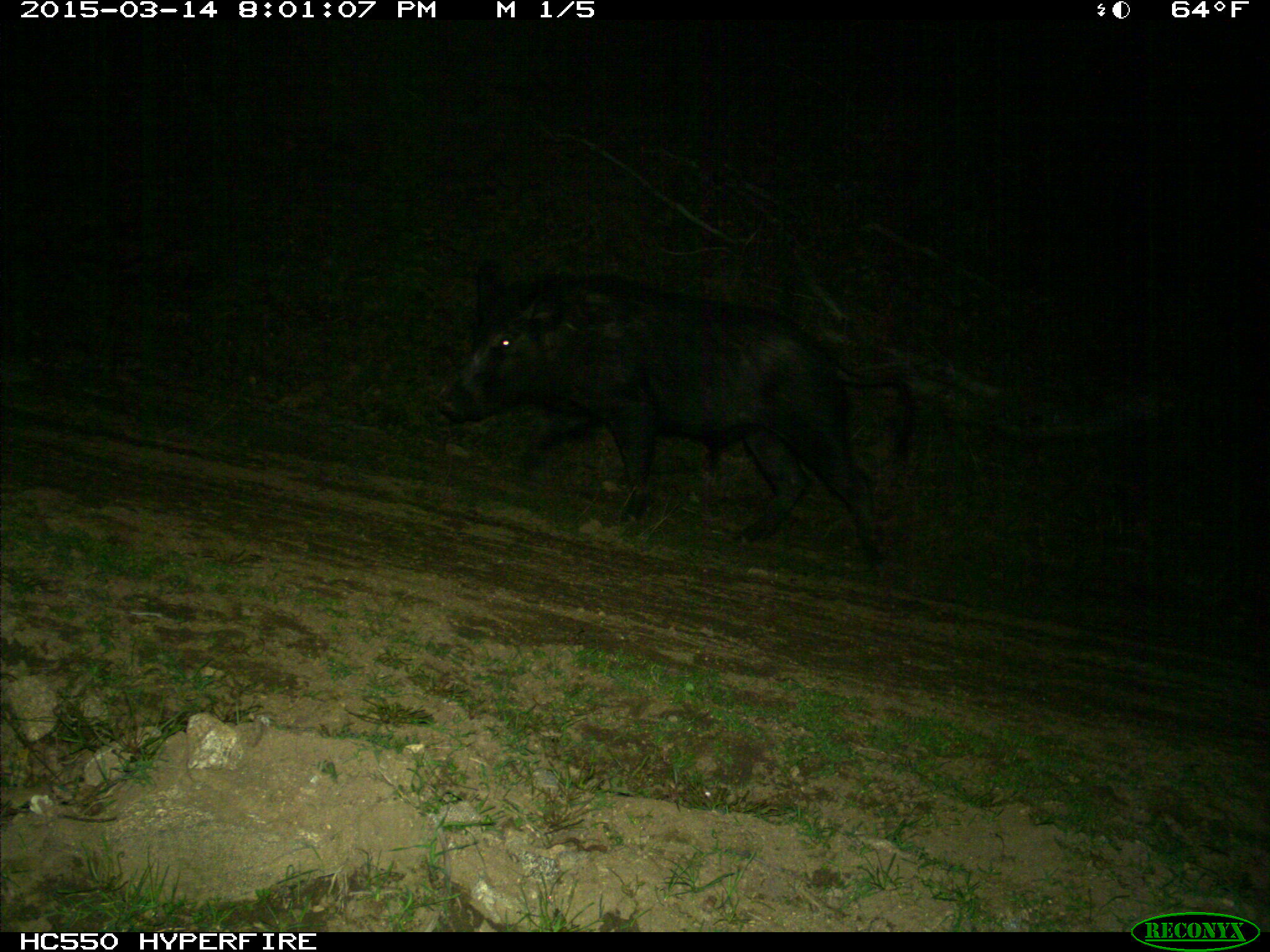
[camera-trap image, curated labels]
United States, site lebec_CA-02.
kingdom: Animalia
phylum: Chordata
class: Mammalia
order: Artiodactyla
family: Suidae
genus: Sus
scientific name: Sus scrofa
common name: wild boar